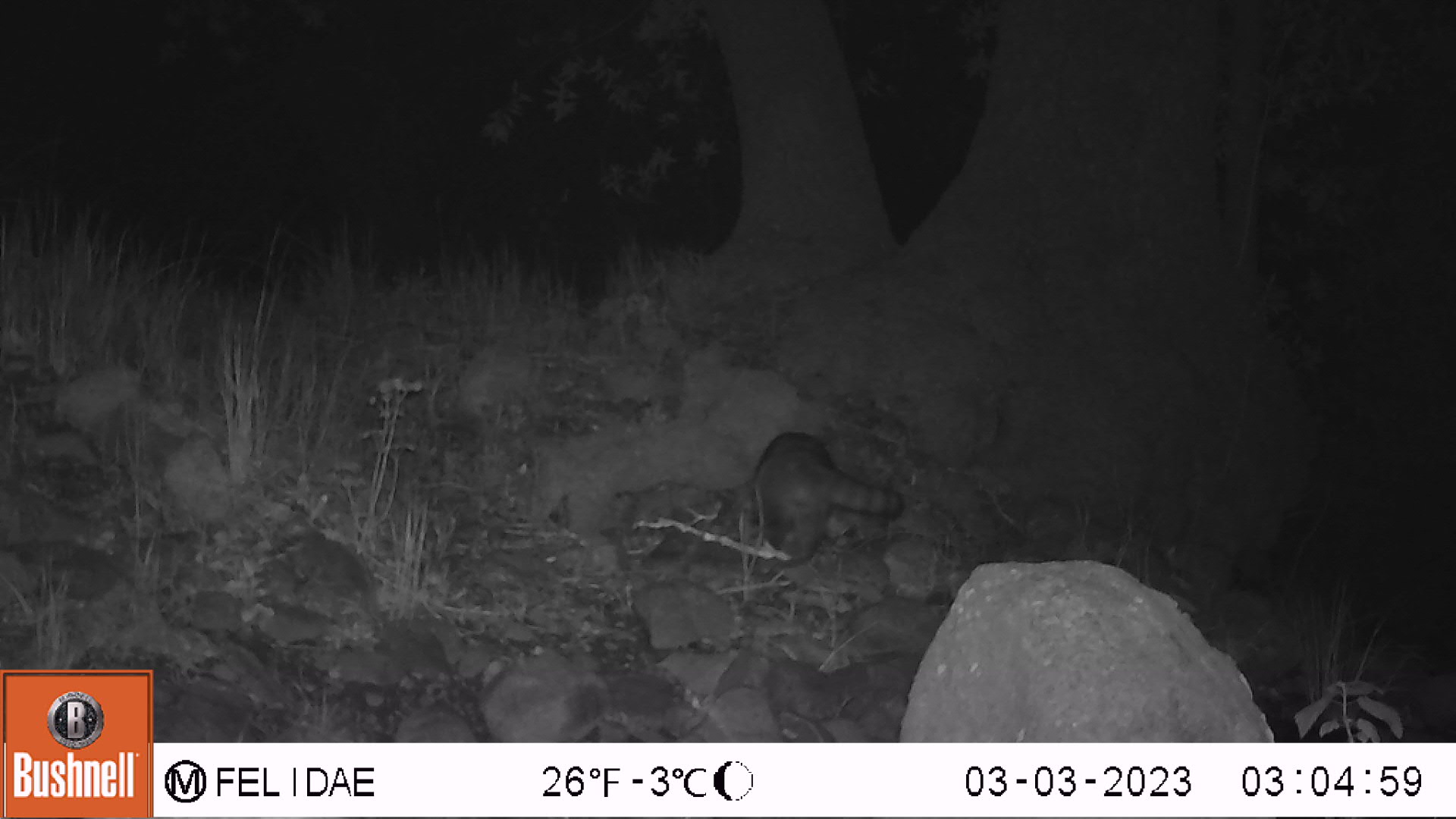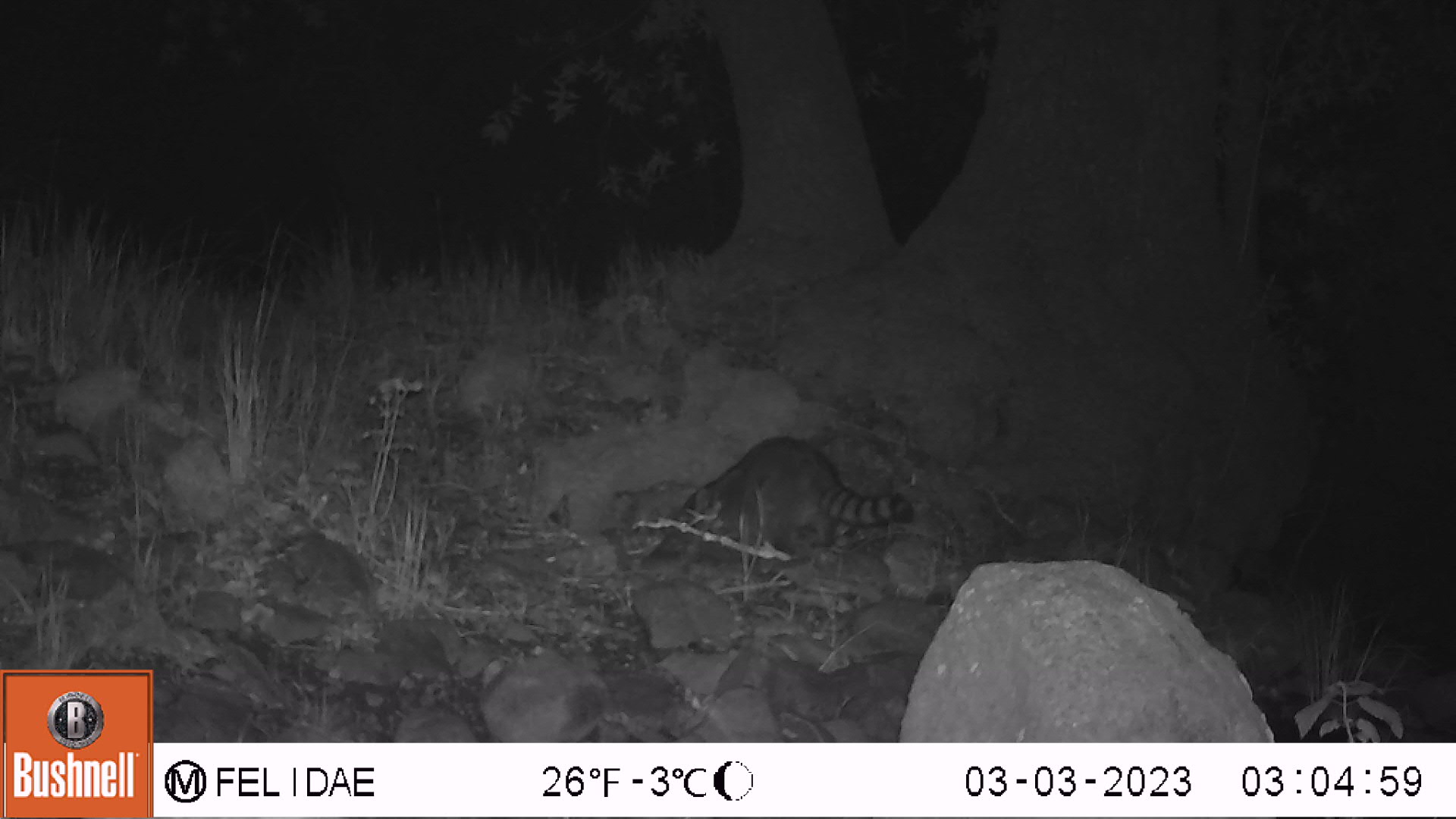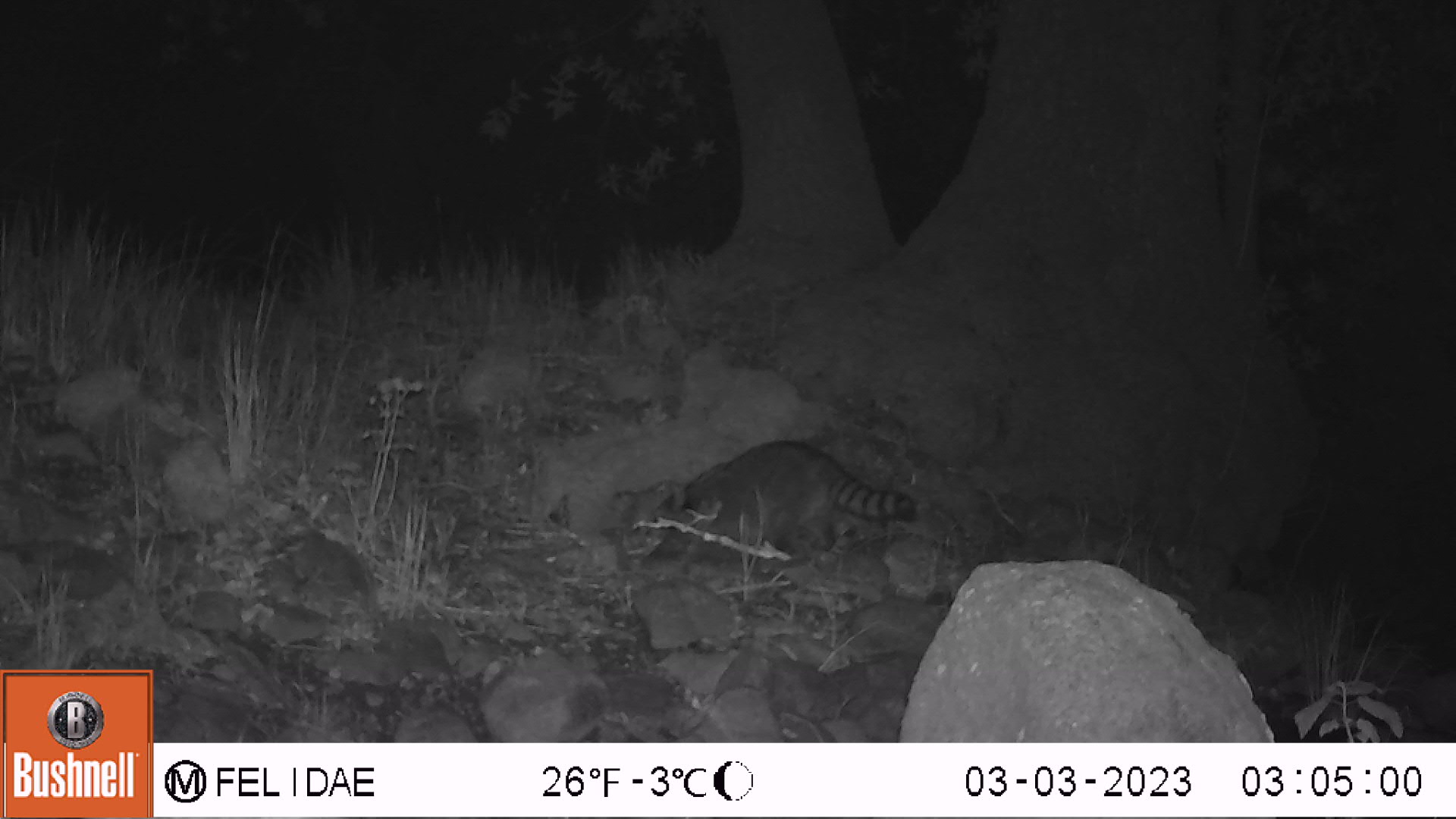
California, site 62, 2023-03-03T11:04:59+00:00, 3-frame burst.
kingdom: Animalia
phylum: Chordata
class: Mammalia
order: Carnivora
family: Procyonidae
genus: Procyon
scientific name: Procyon lotor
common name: raccoon